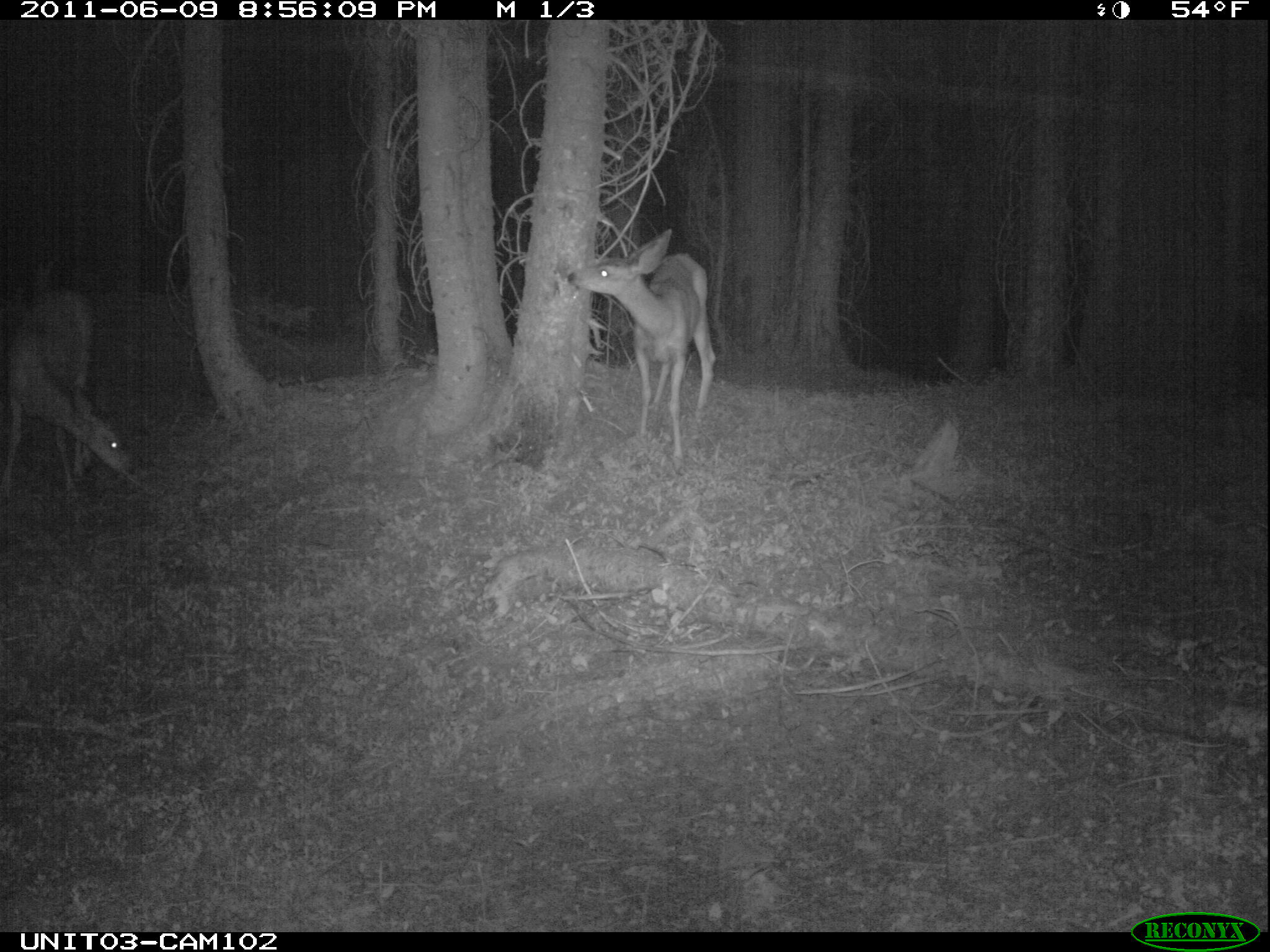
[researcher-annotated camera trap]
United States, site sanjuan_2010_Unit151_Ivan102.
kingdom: Animalia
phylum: Chordata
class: Mammalia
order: Artiodactyla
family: Cervidae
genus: Odocoileus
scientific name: Odocoileus hemionus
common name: mule deer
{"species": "Odocoileus hemionus (mule deer)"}